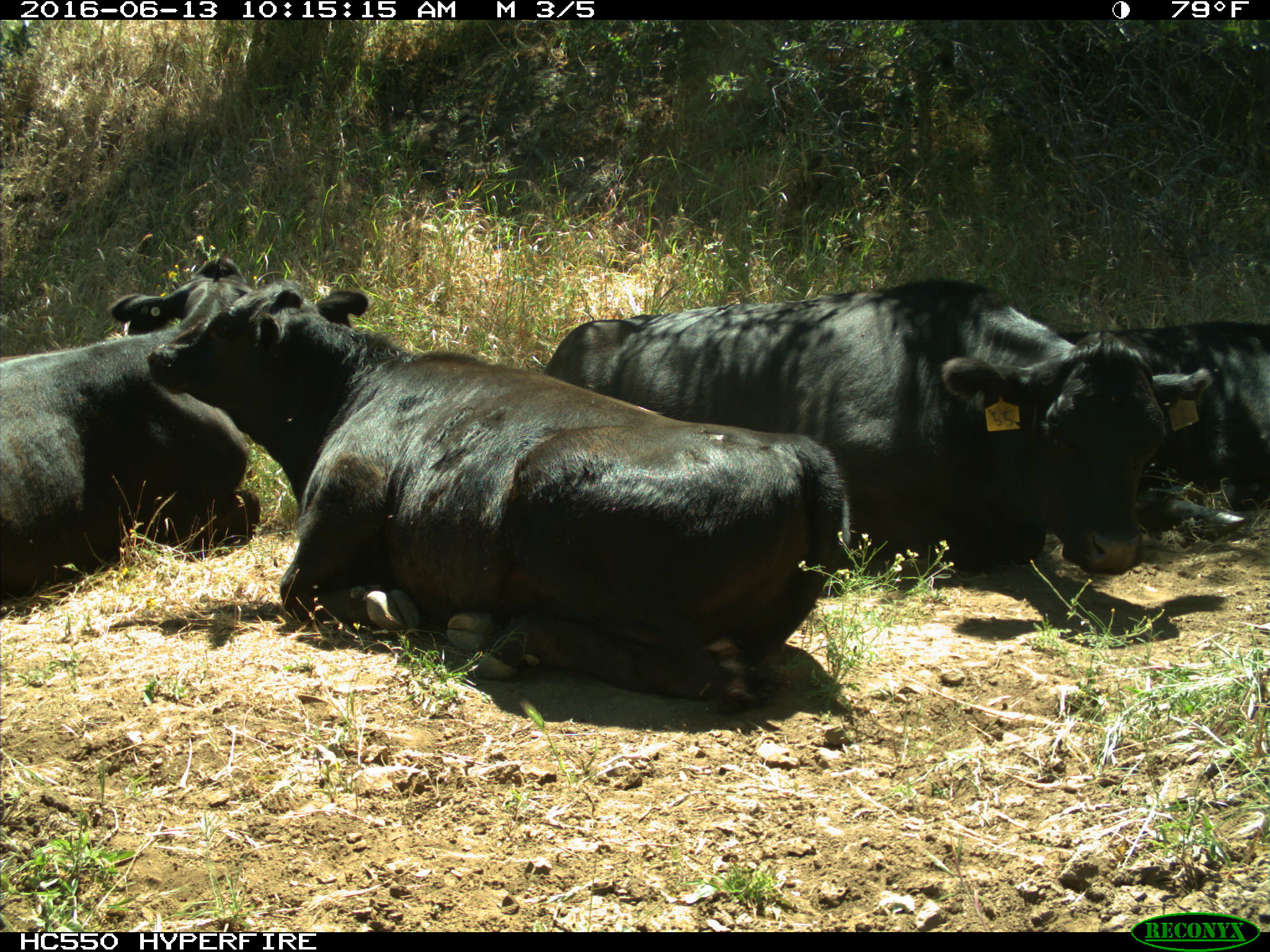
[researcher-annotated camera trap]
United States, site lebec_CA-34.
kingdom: Animalia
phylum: Chordata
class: Mammalia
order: Artiodactyla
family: Bovidae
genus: Bos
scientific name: Bos taurus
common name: domestic cow